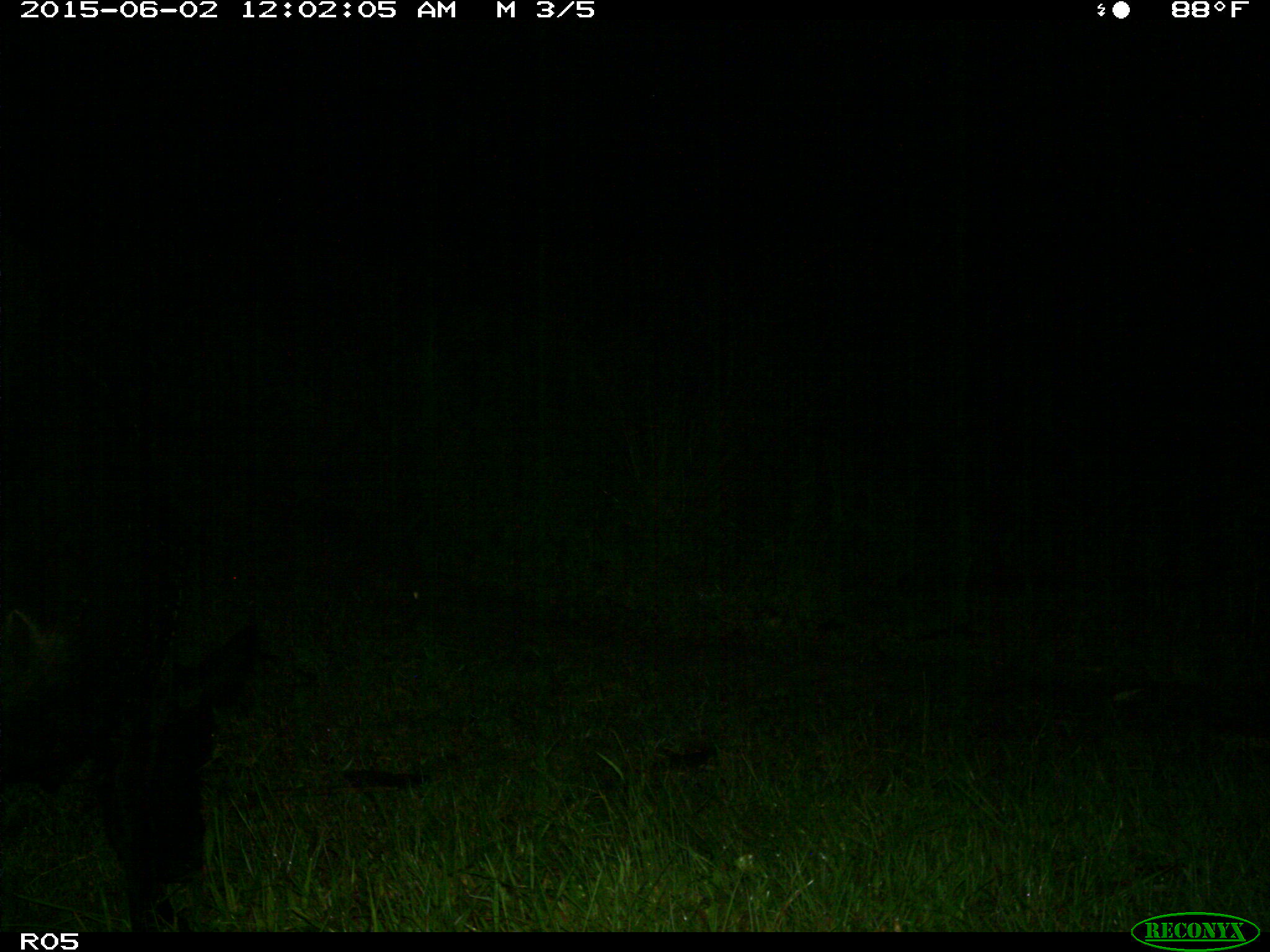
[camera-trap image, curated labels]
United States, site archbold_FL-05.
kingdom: Animalia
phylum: Chordata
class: Mammalia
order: Artiodactyla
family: Bovidae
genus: Bos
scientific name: Bos taurus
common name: domestic cow